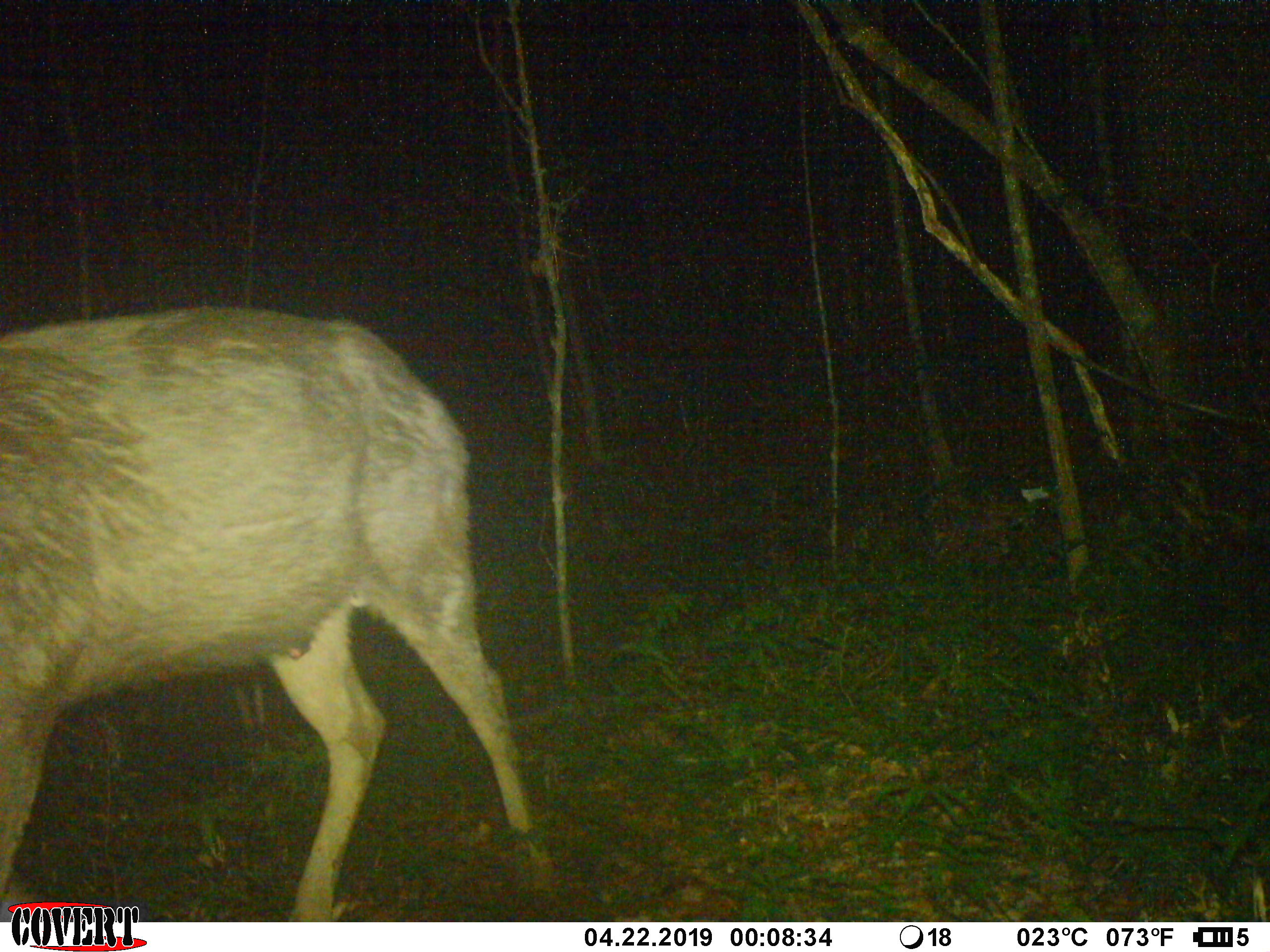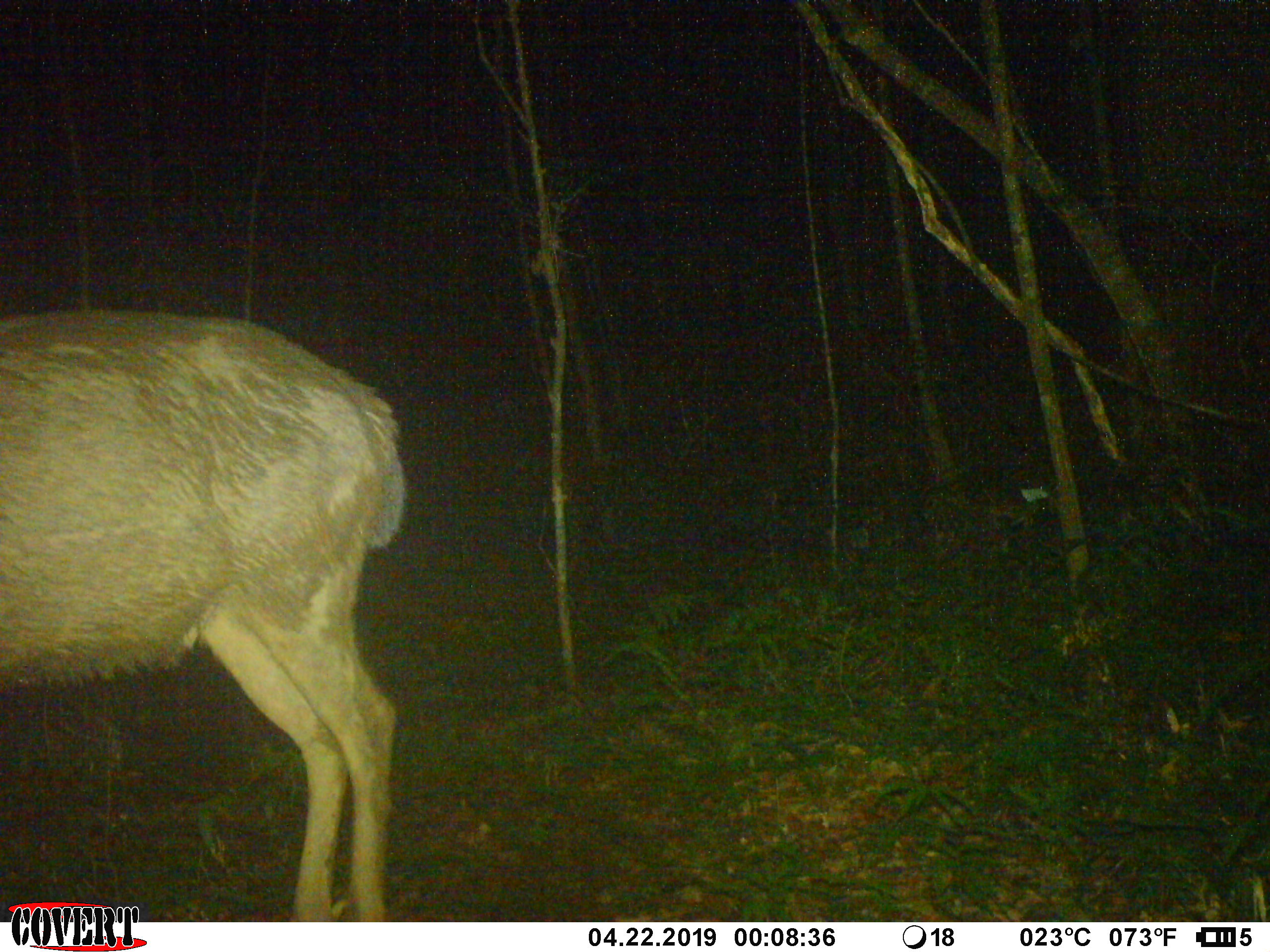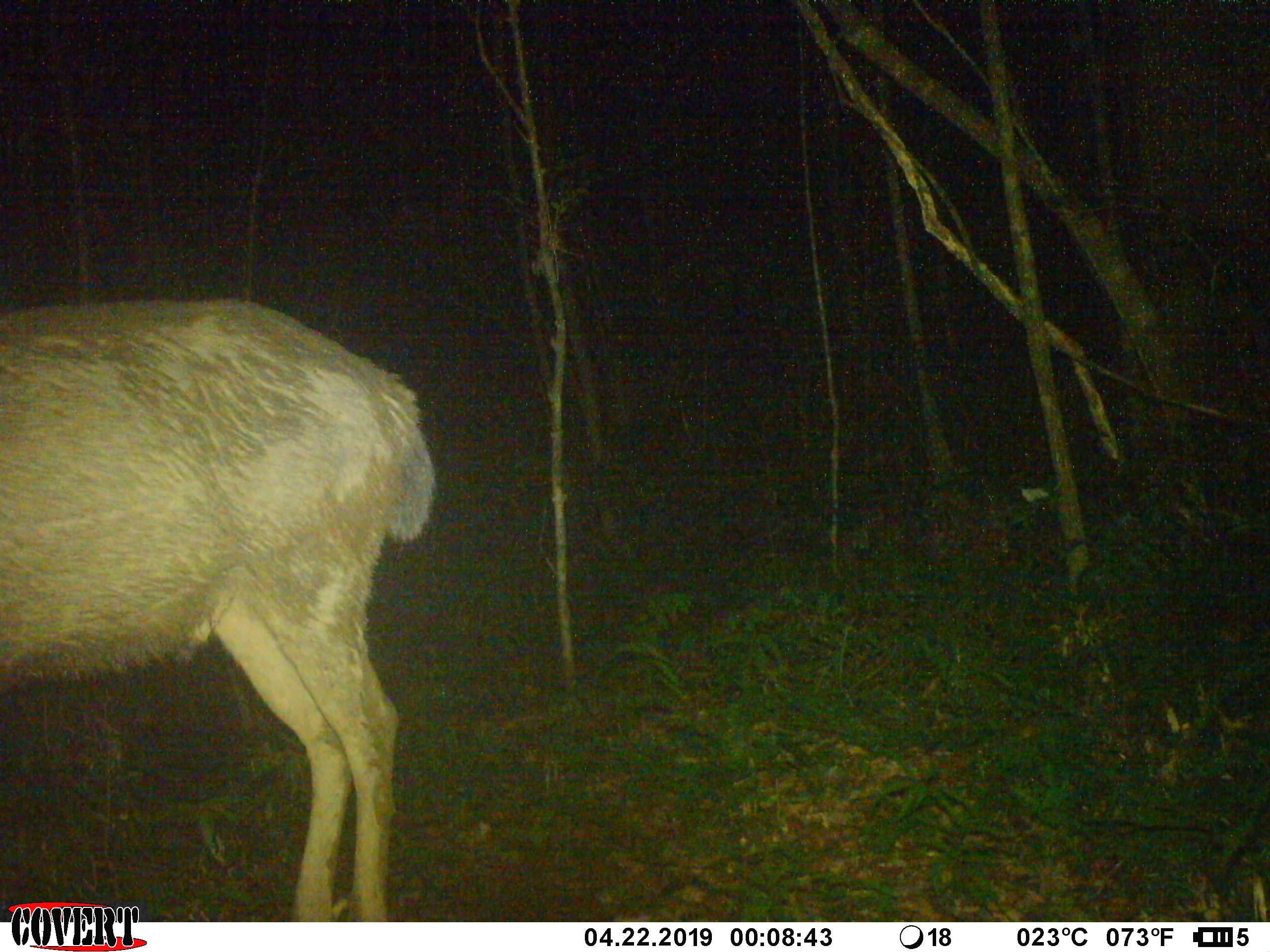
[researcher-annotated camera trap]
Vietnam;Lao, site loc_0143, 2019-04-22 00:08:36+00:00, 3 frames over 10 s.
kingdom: Animalia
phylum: Chordata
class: Mammalia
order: Artiodactyla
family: Cervidae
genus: Rusa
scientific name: Rusa unicolor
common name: sambar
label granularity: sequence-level